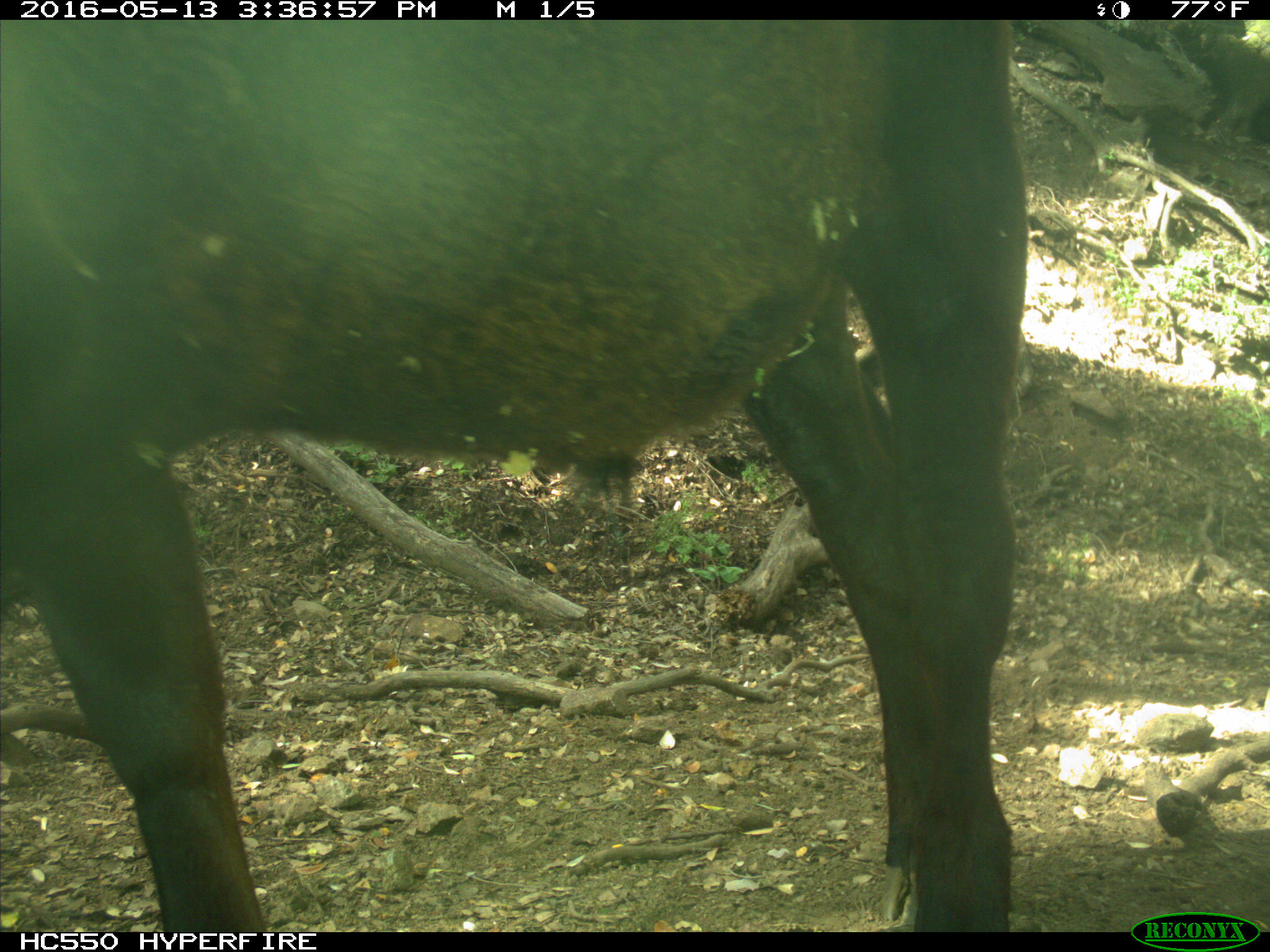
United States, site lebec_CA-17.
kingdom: Animalia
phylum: Chordata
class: Mammalia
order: Artiodactyla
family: Bovidae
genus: Bos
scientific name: Bos taurus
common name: domestic cow